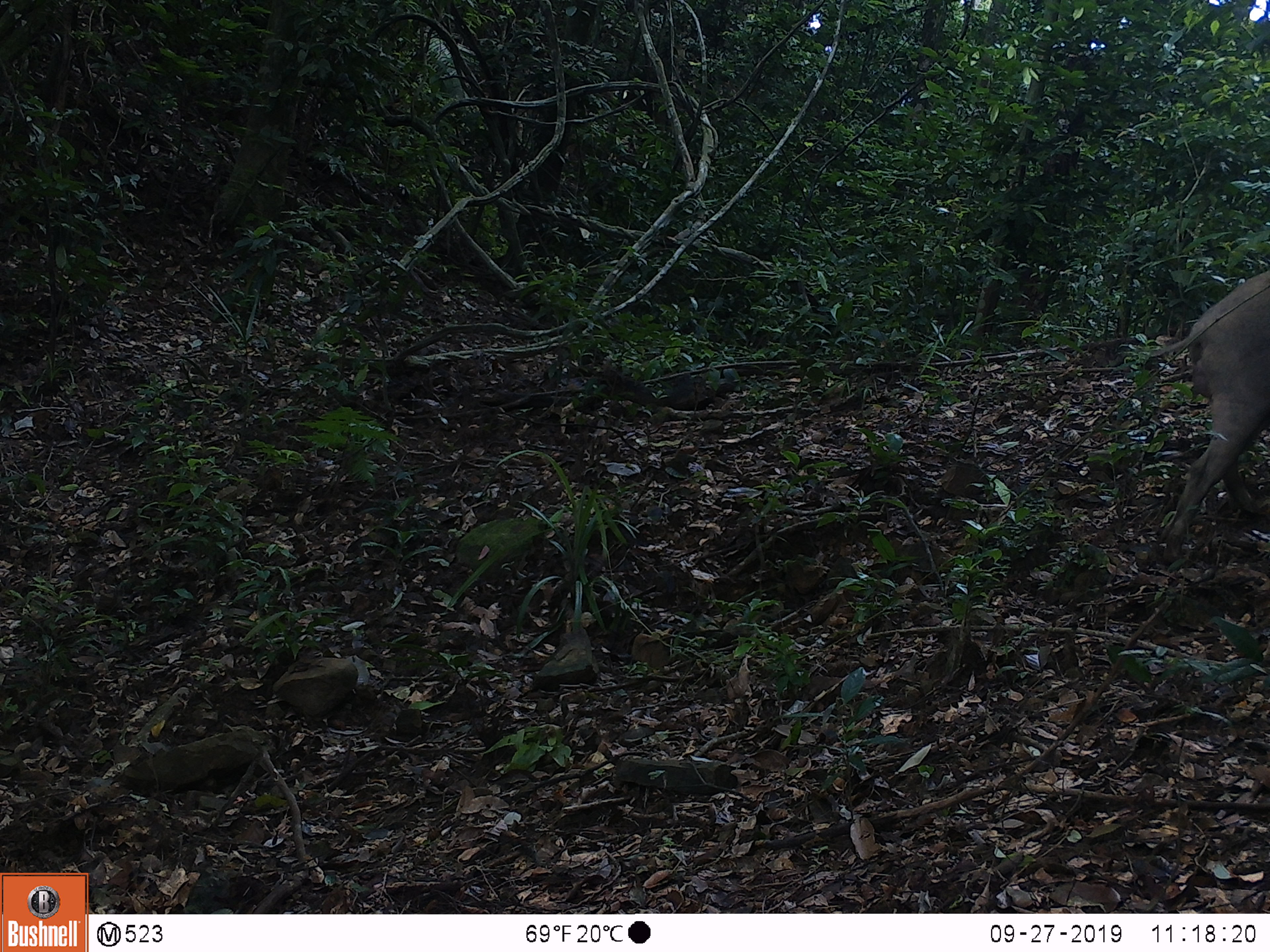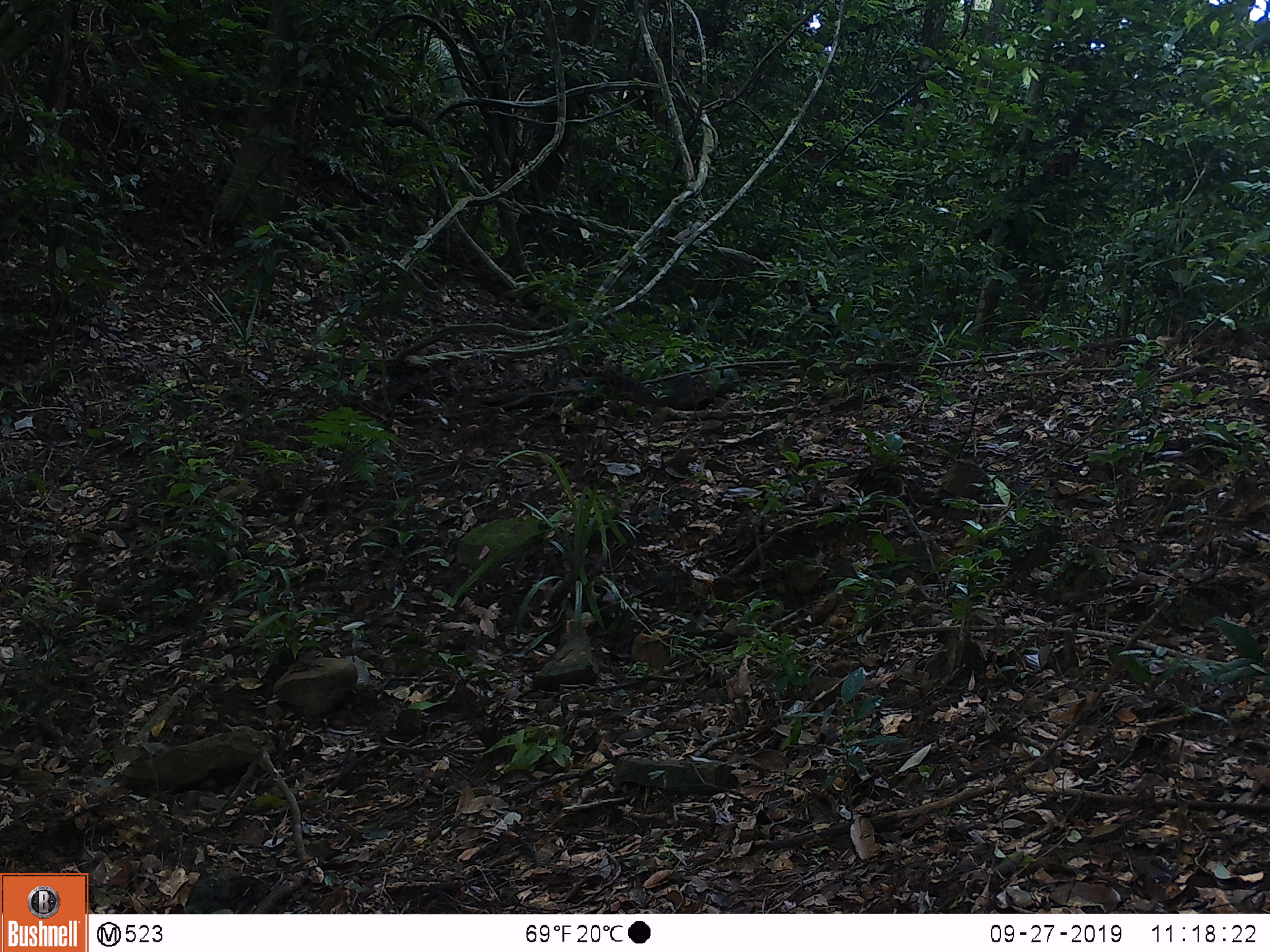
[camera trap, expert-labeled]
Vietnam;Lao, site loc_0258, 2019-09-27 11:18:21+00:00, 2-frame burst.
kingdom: Animalia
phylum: Chordata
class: Mammalia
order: Artiodactyla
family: Suidae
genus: Sus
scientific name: Sus scrofa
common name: eurasian wild pig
Eurasian wild pig (Sus scrofa). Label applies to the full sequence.